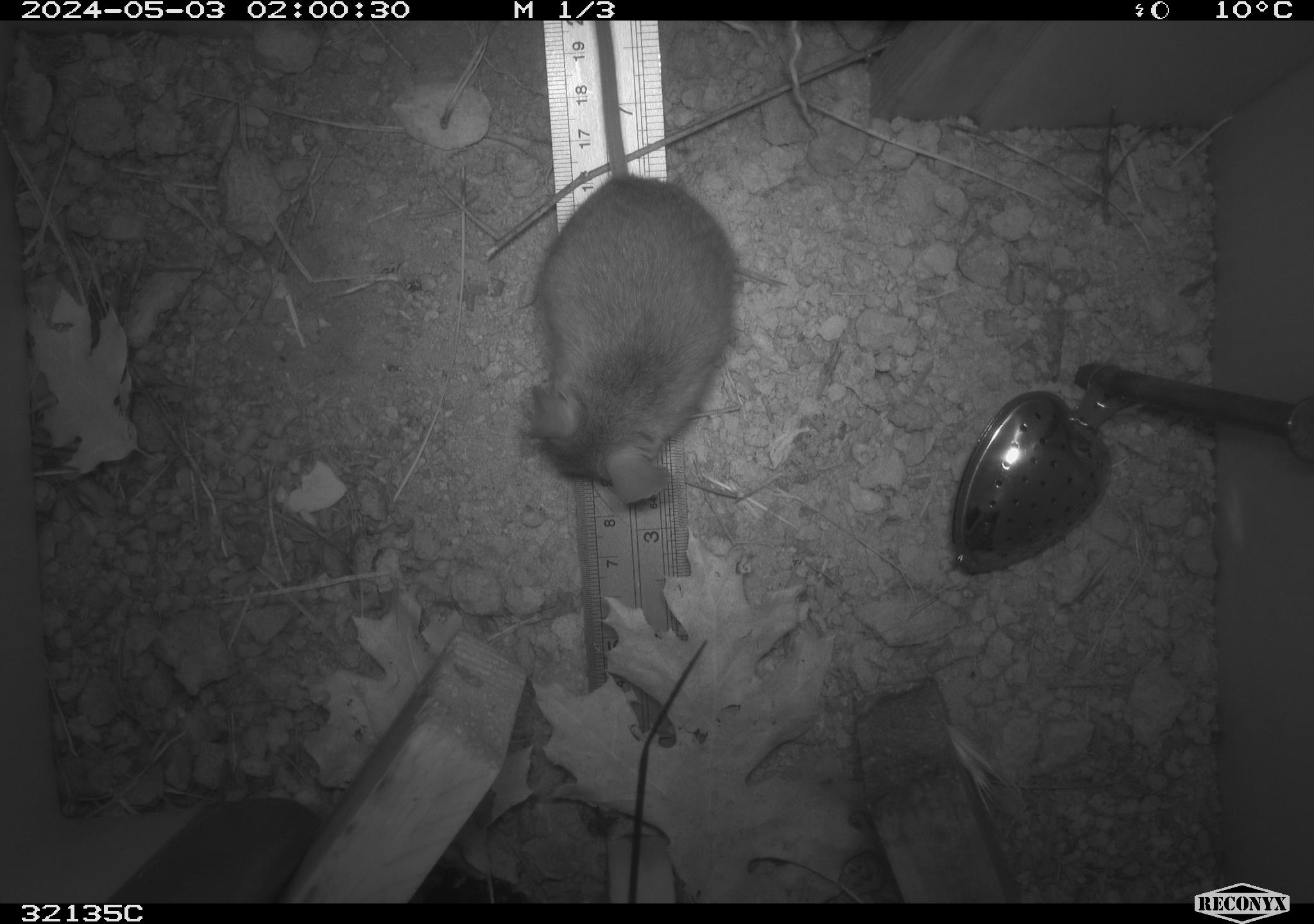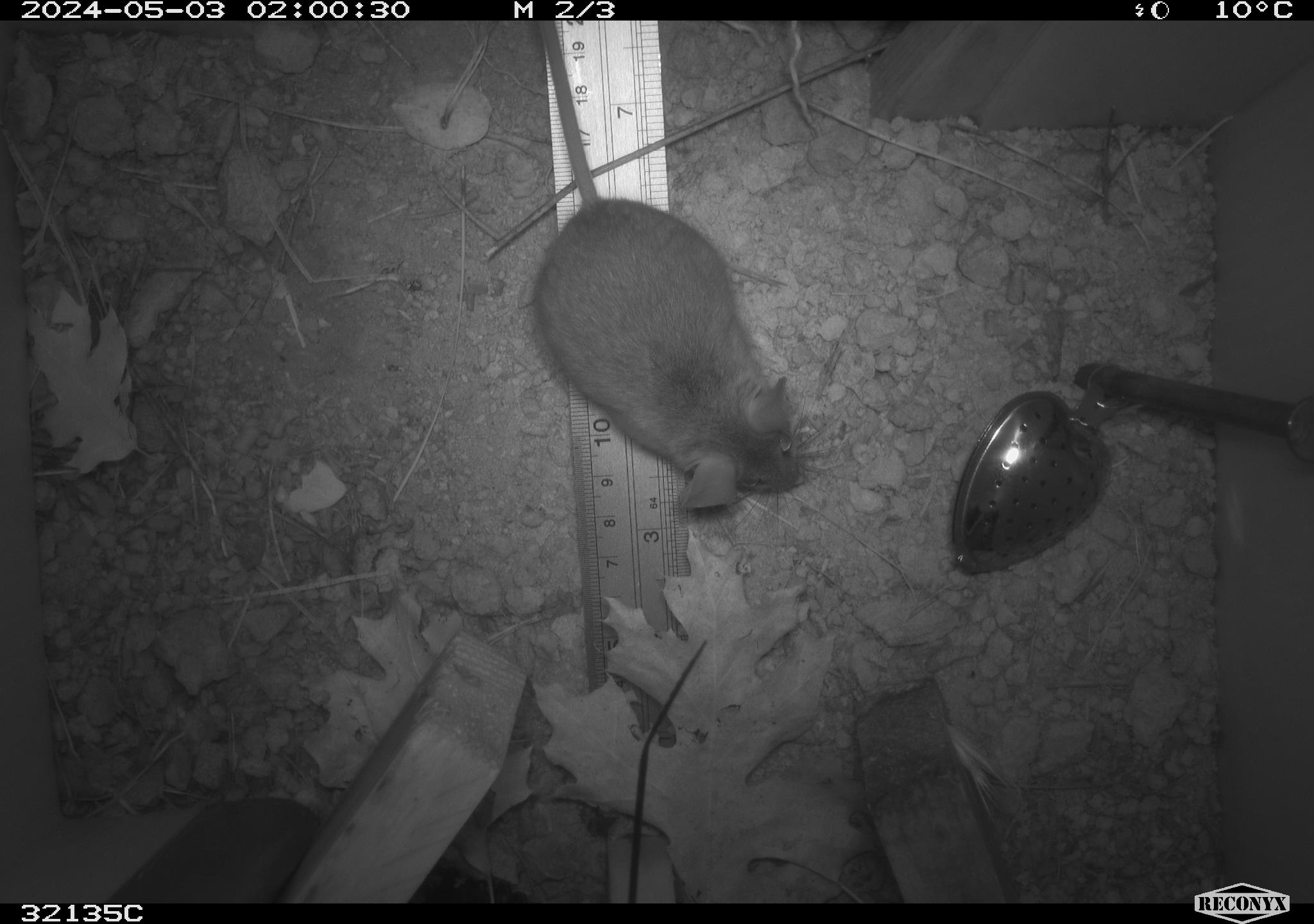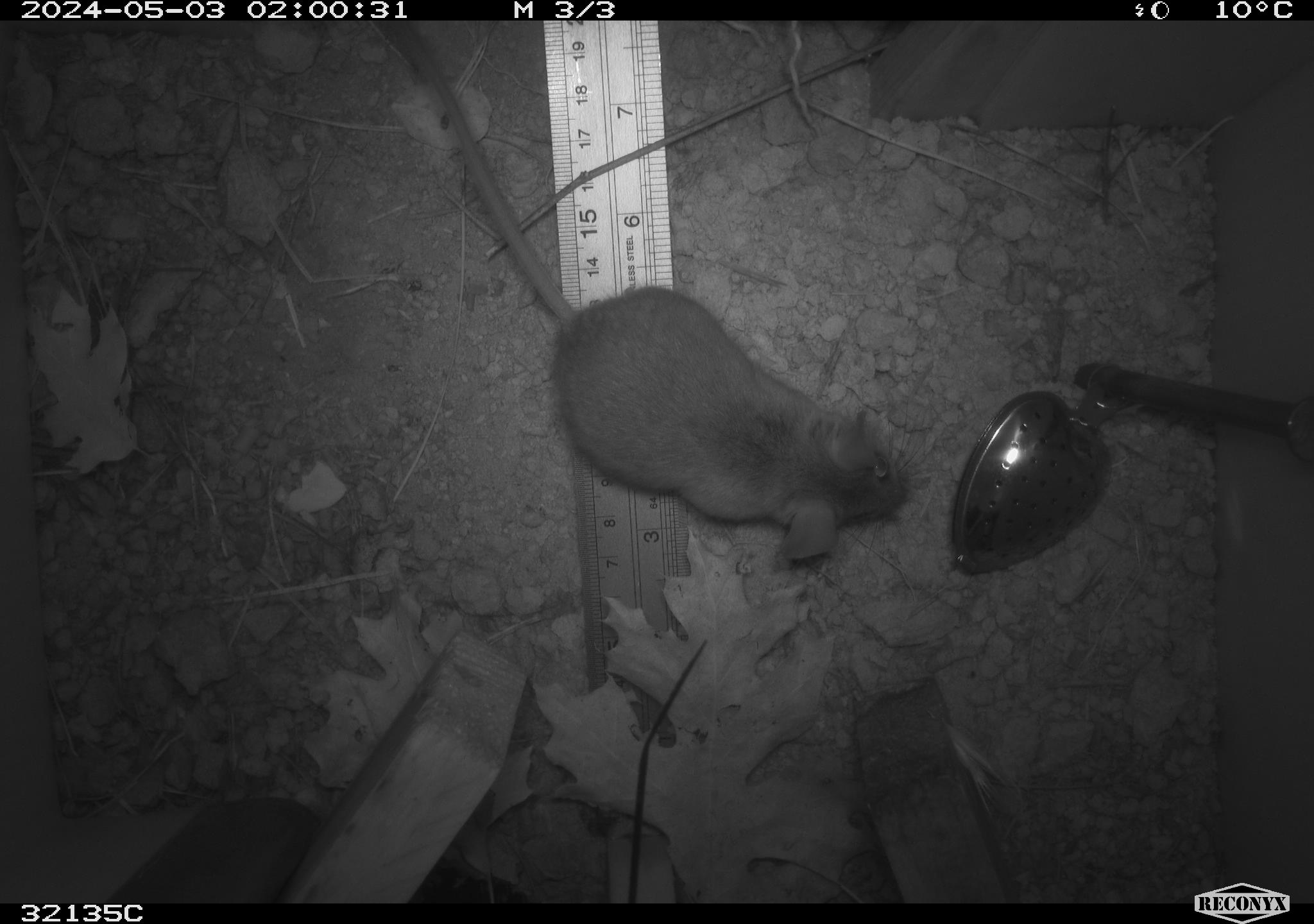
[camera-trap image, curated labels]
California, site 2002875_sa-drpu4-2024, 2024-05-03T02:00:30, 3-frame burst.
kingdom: Animalia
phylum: Chordata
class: Mammalia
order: Rodentia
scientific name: Rodentia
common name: rodent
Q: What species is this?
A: Rodent (Rodentia).